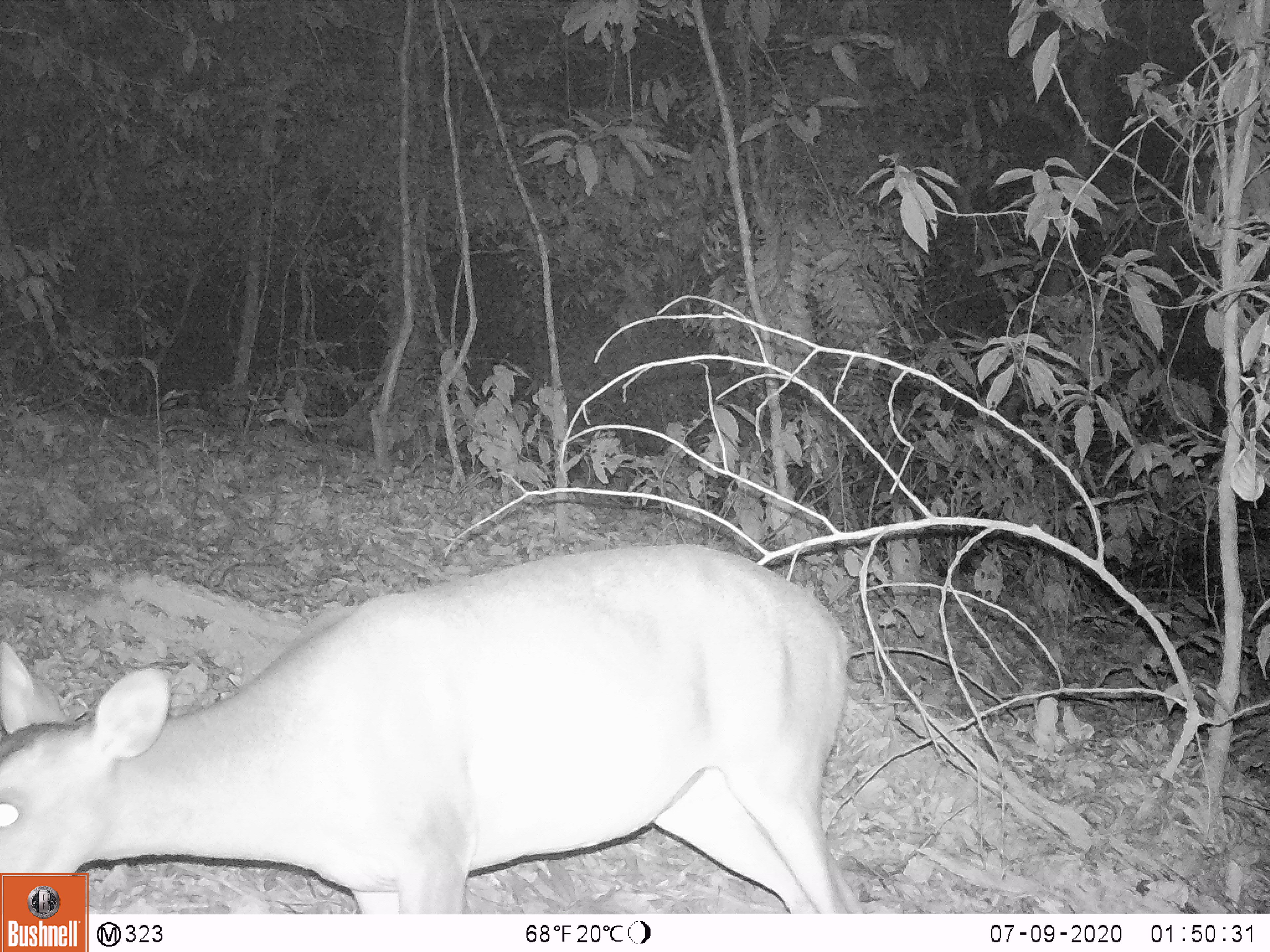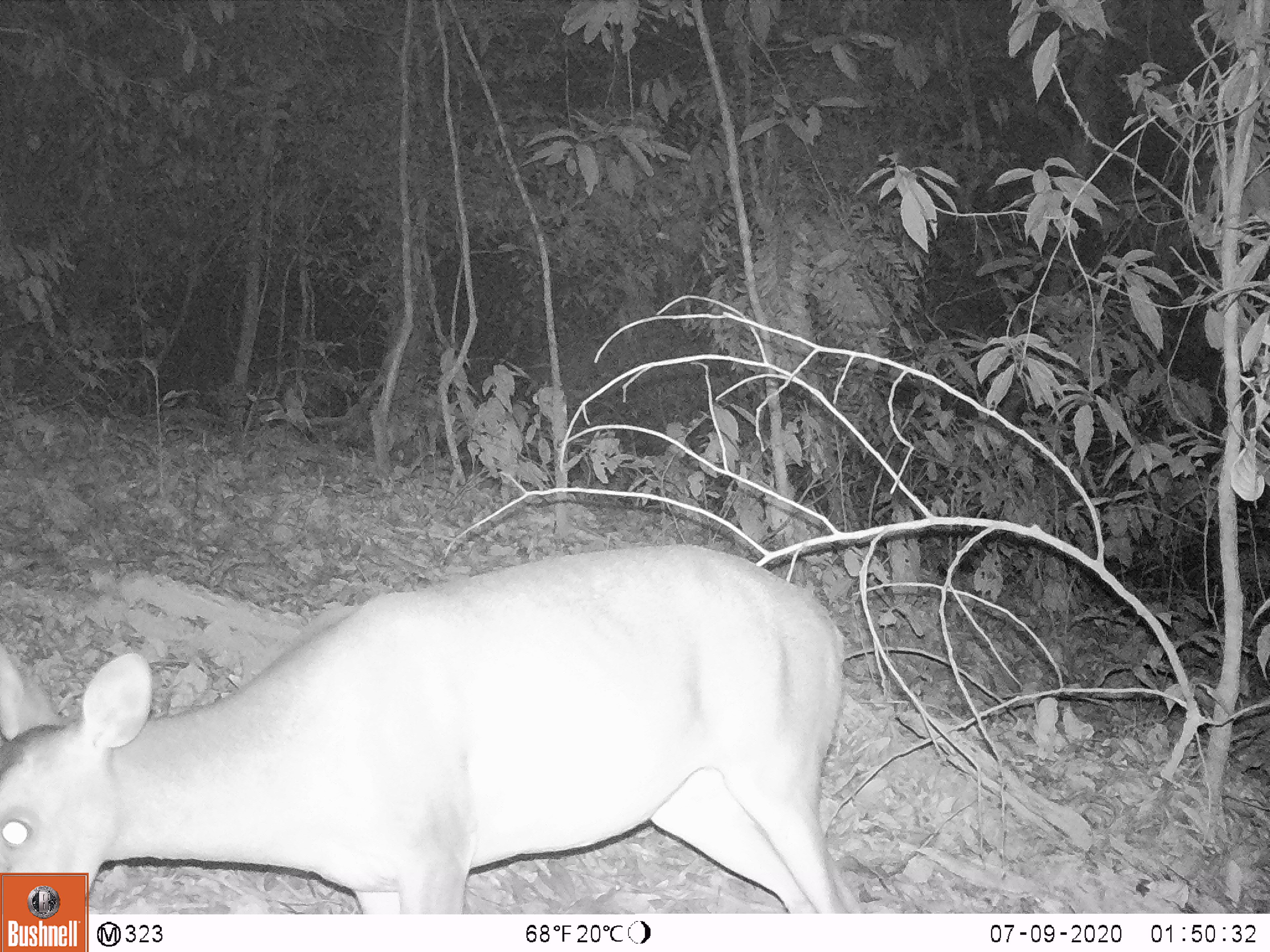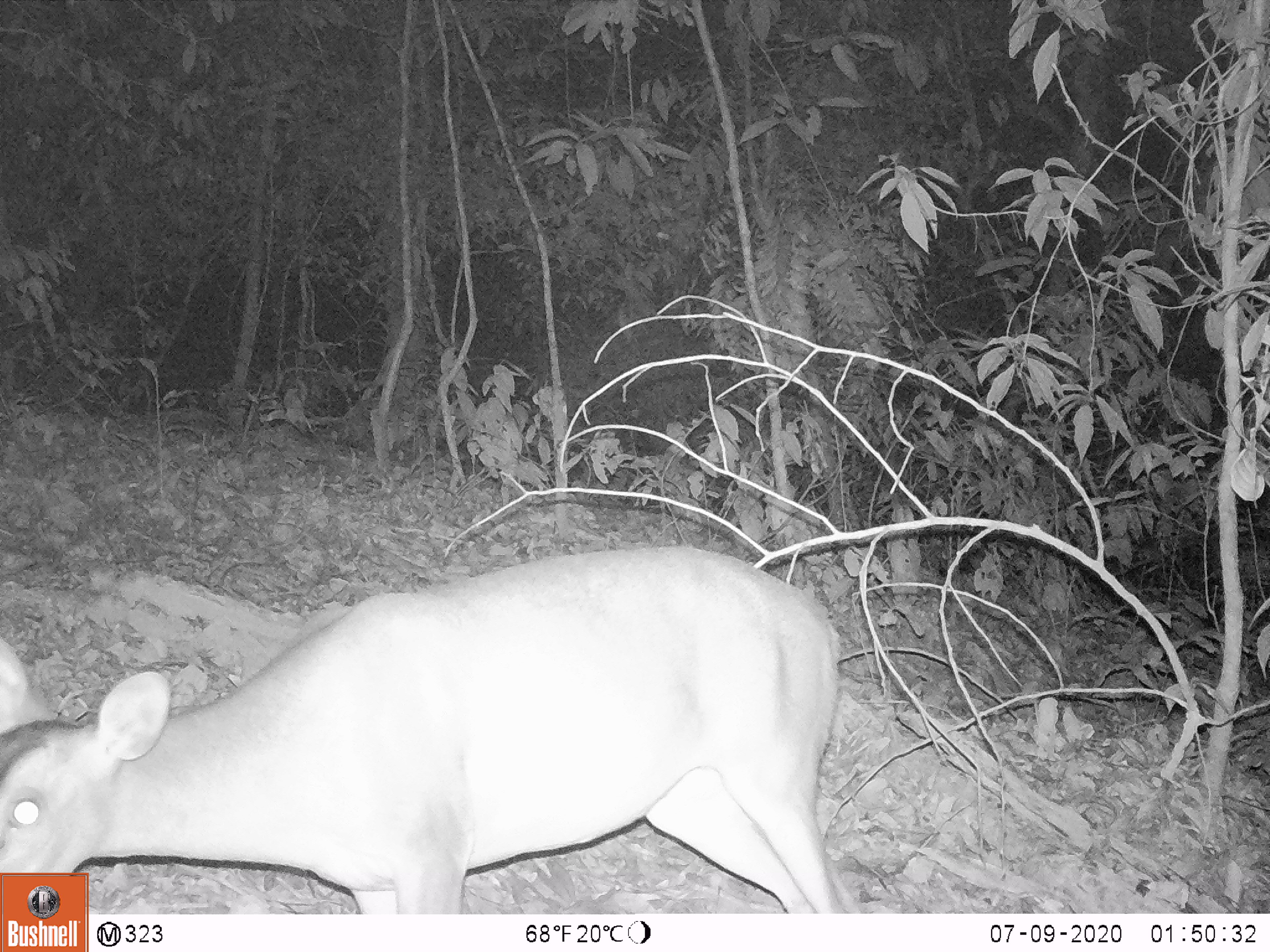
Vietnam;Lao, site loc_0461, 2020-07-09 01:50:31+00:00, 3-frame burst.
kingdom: Animalia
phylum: Chordata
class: Mammalia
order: Artiodactyla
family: Cervidae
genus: Muntiacus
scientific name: Muntiacus vuquangensis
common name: large-antlered muntjac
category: large antlered muntjac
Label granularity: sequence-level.